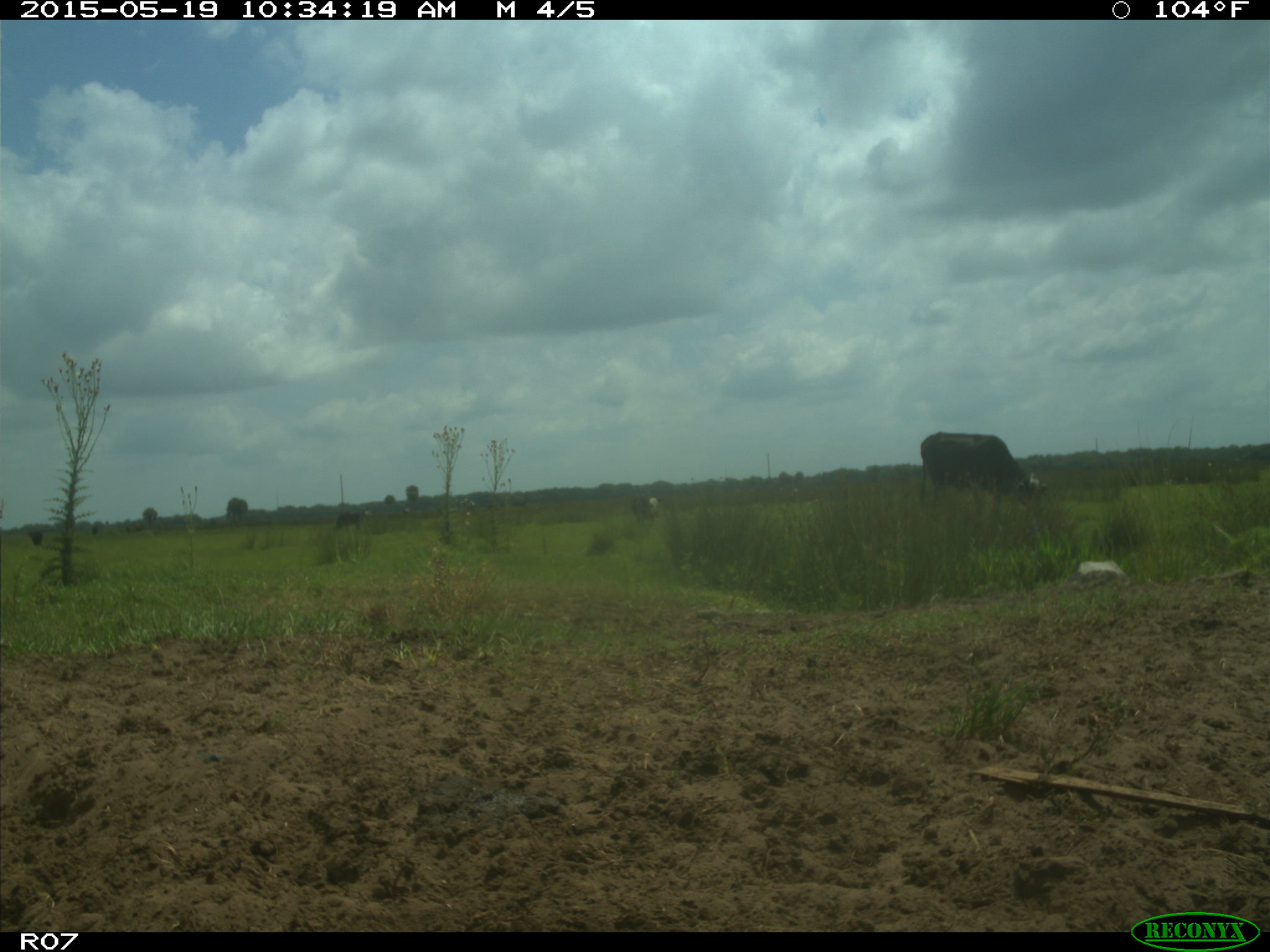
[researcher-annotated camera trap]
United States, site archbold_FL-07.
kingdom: Animalia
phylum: Chordata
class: Mammalia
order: Artiodactyla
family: Bovidae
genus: Bos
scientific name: Bos taurus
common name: domestic cow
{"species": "Bos taurus (domestic cow)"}